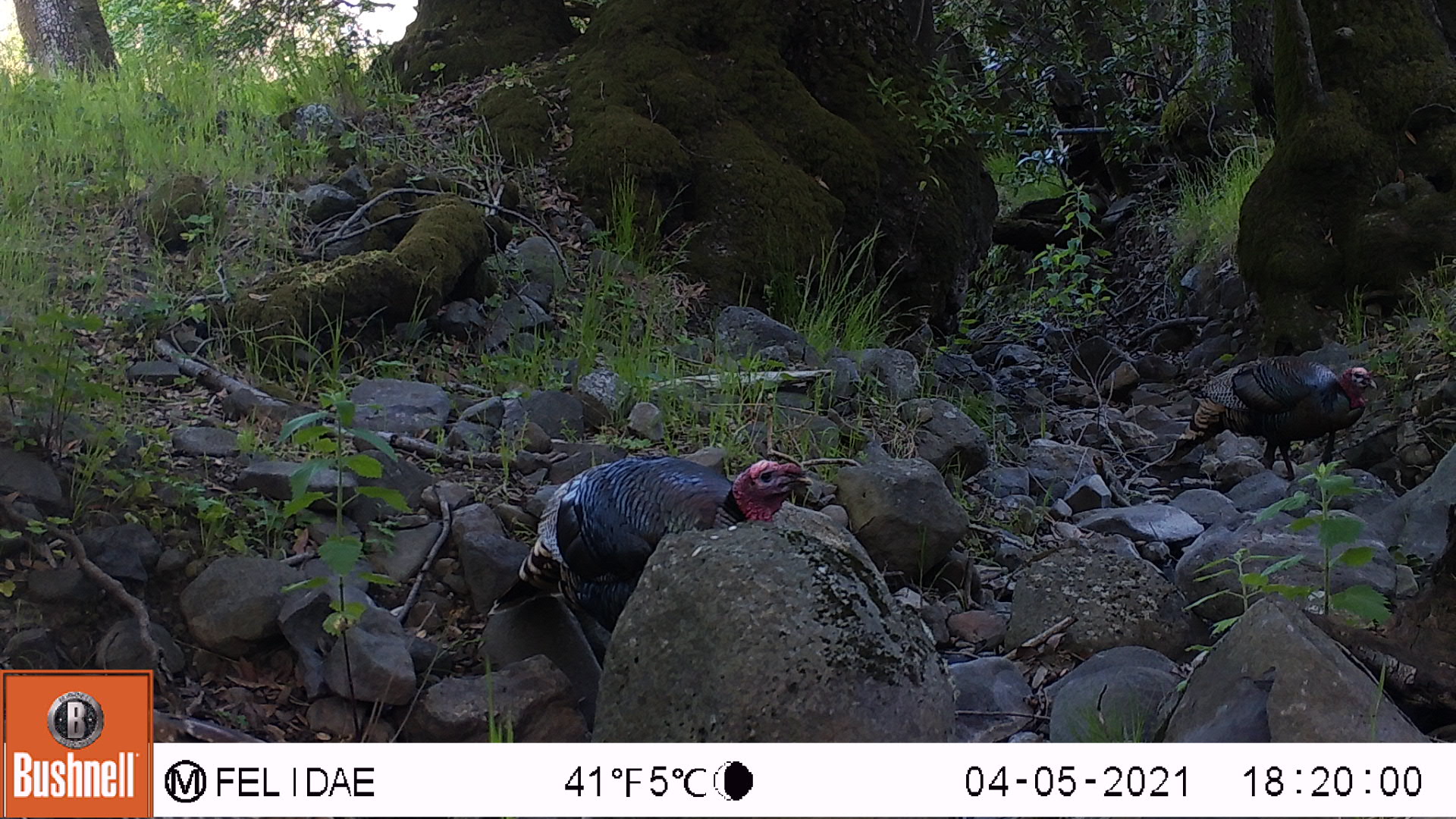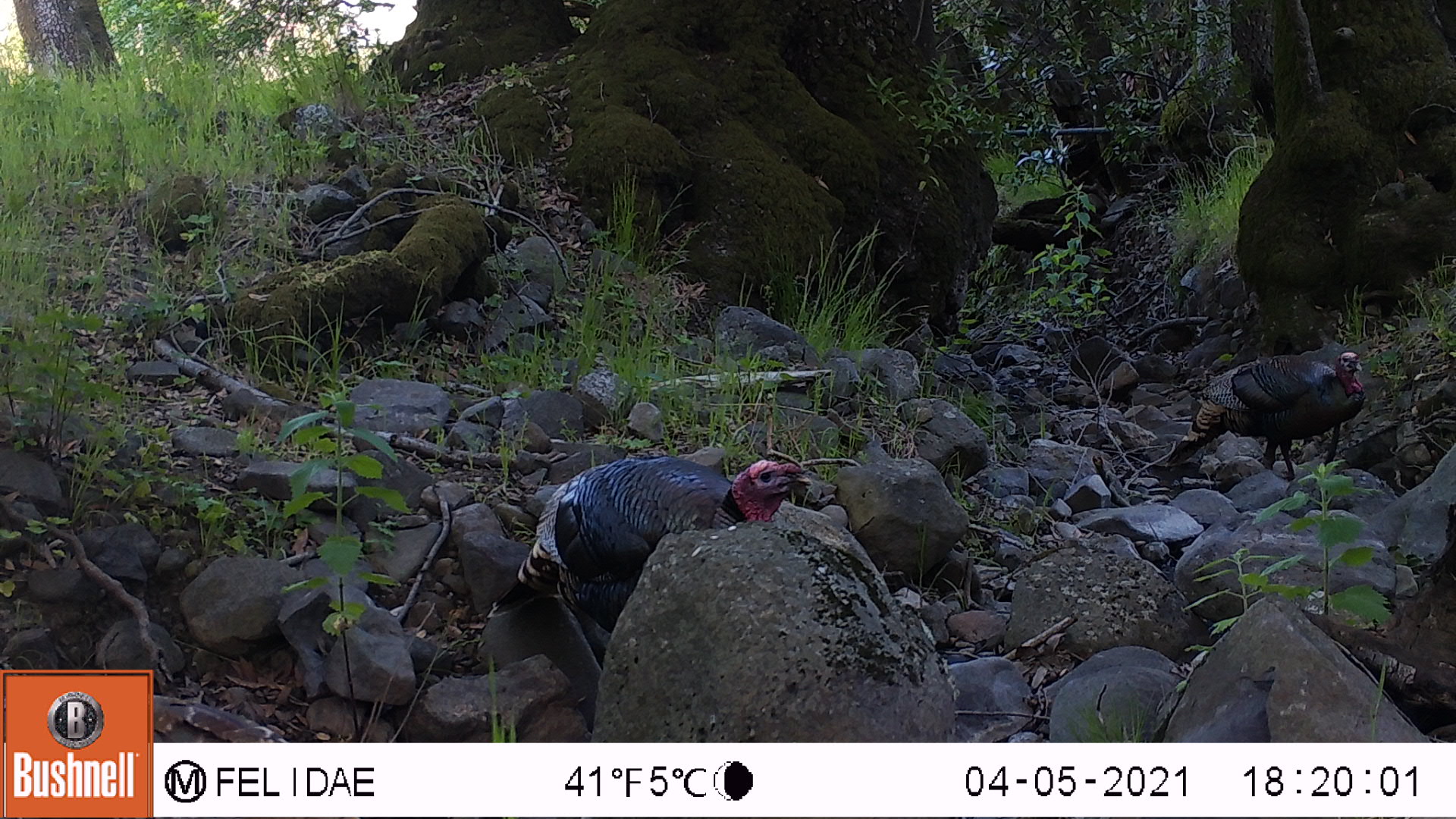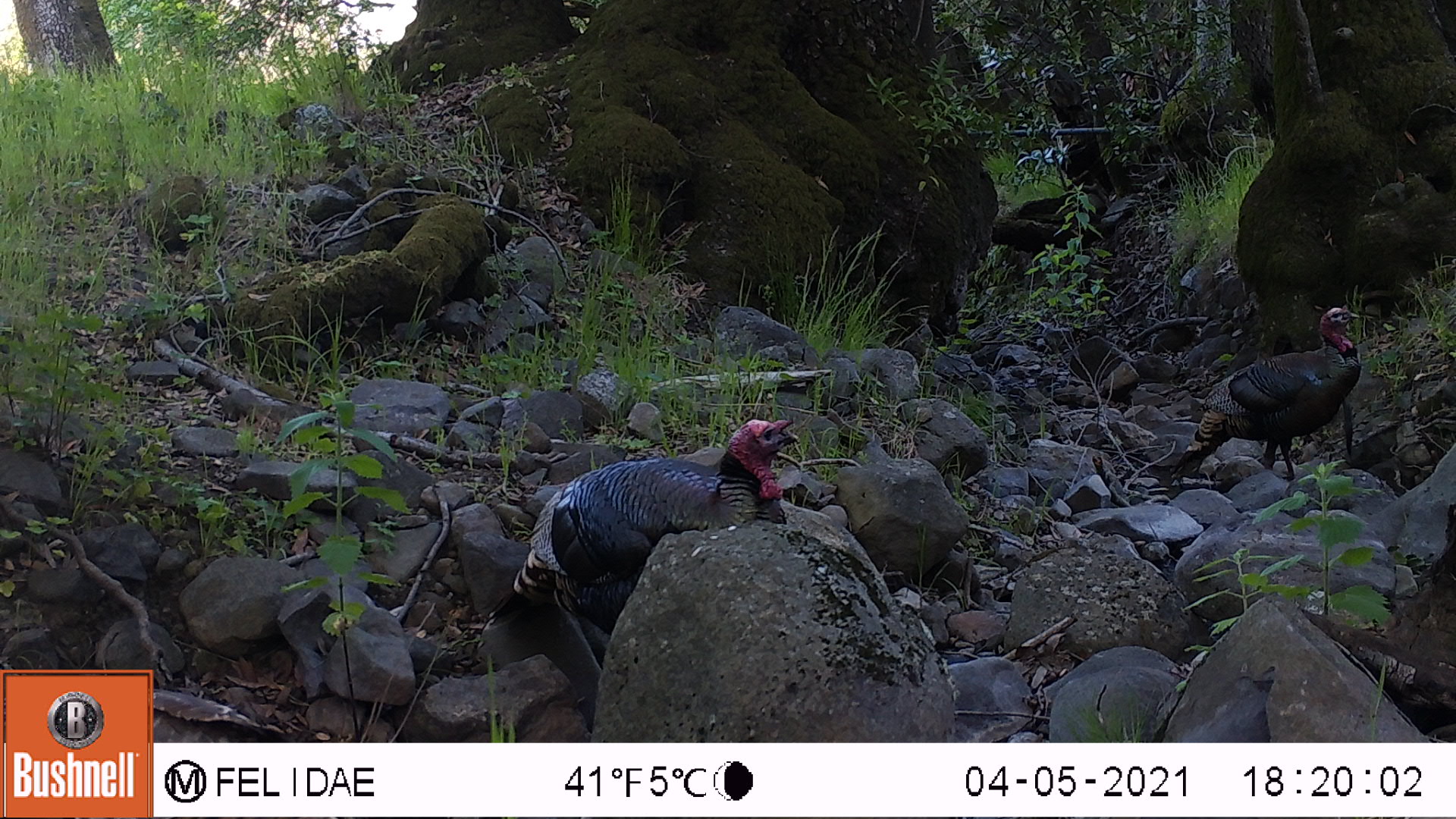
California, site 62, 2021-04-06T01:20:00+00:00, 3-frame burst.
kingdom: Animalia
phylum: Chordata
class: Aves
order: Galliformes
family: Phasianidae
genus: Meleagris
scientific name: Meleagris gallopavo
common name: turkey